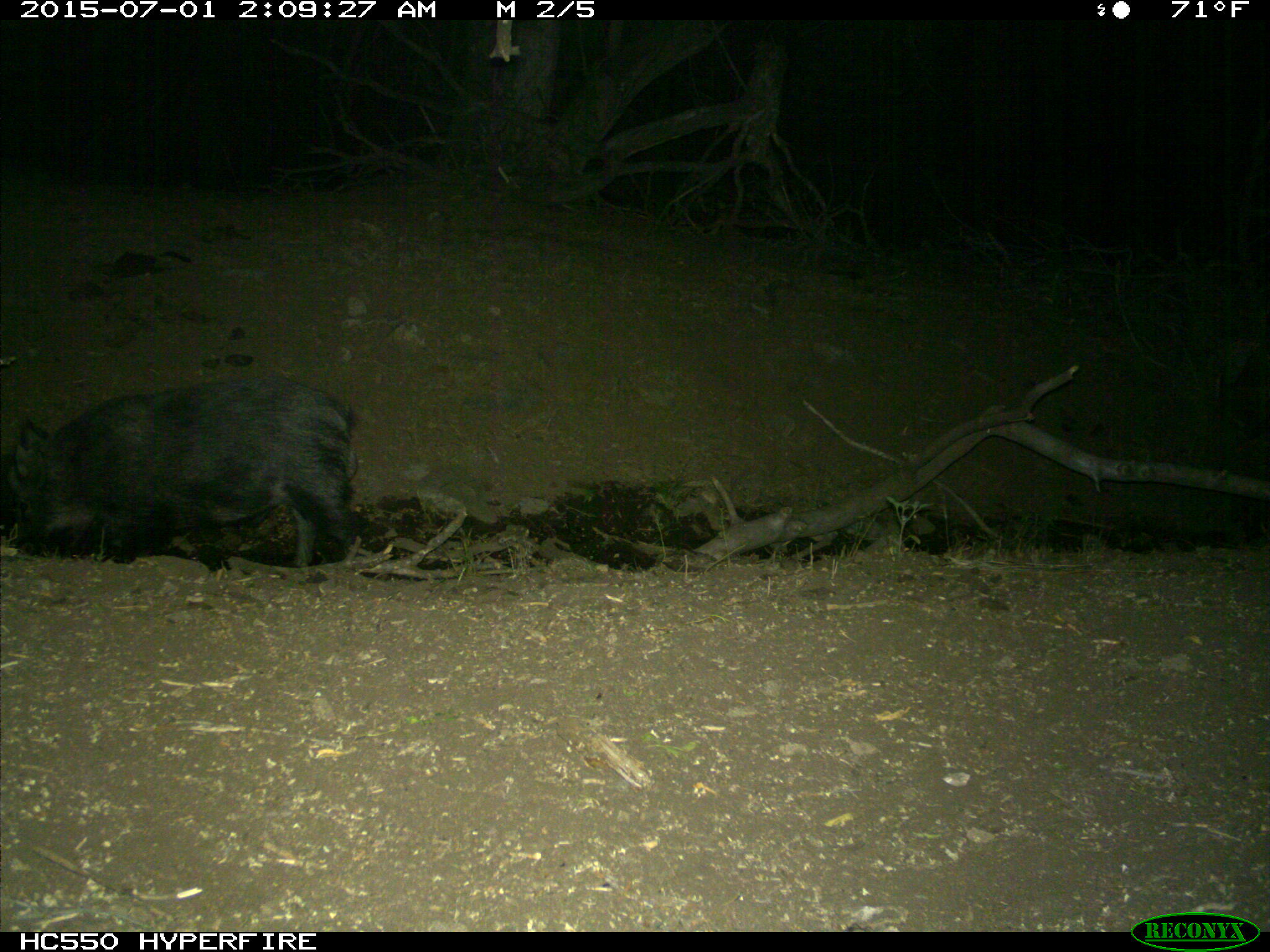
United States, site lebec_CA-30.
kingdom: Animalia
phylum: Chordata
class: Mammalia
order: Artiodactyla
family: Suidae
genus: Sus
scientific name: Sus scrofa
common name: wild boar